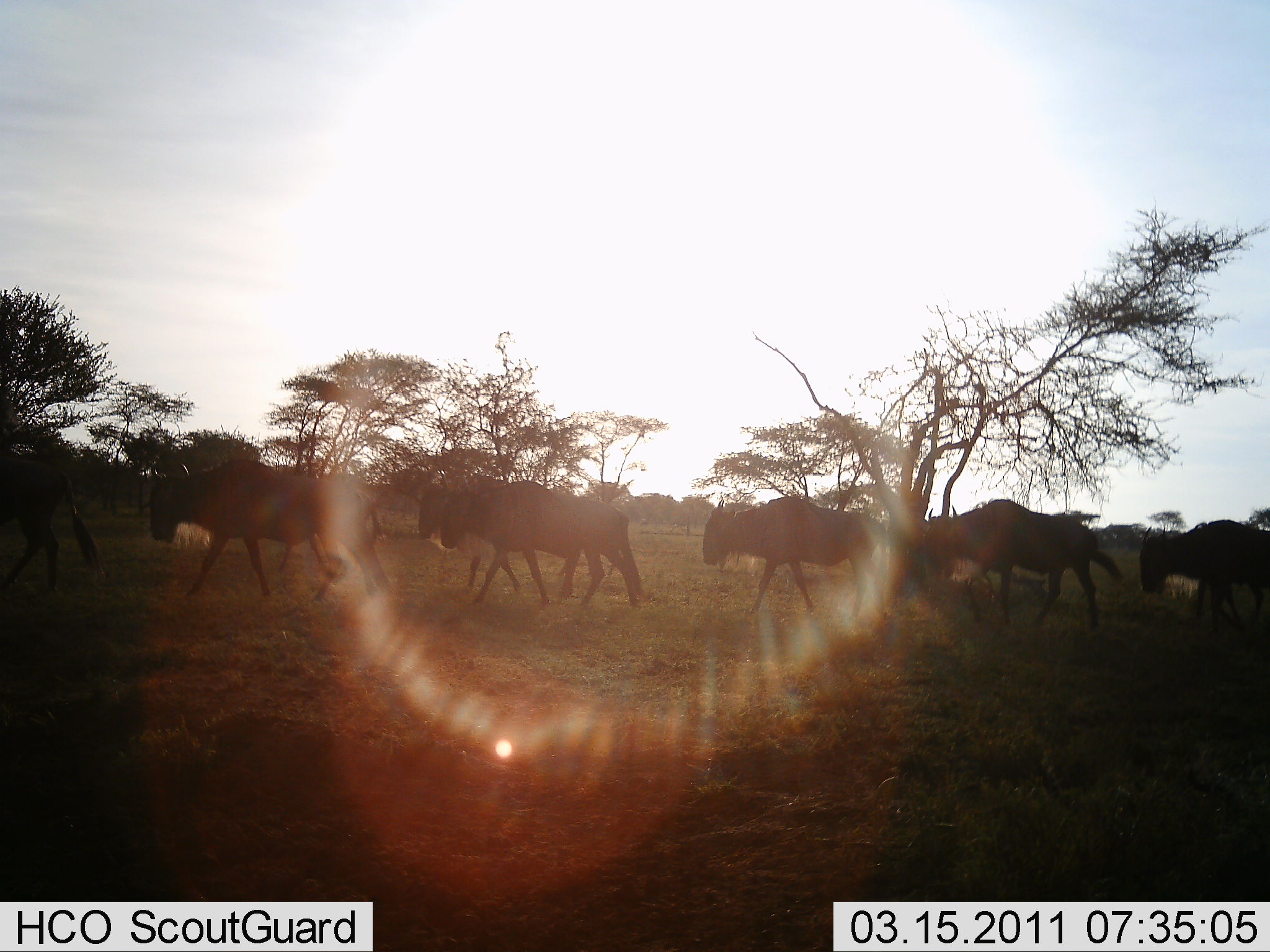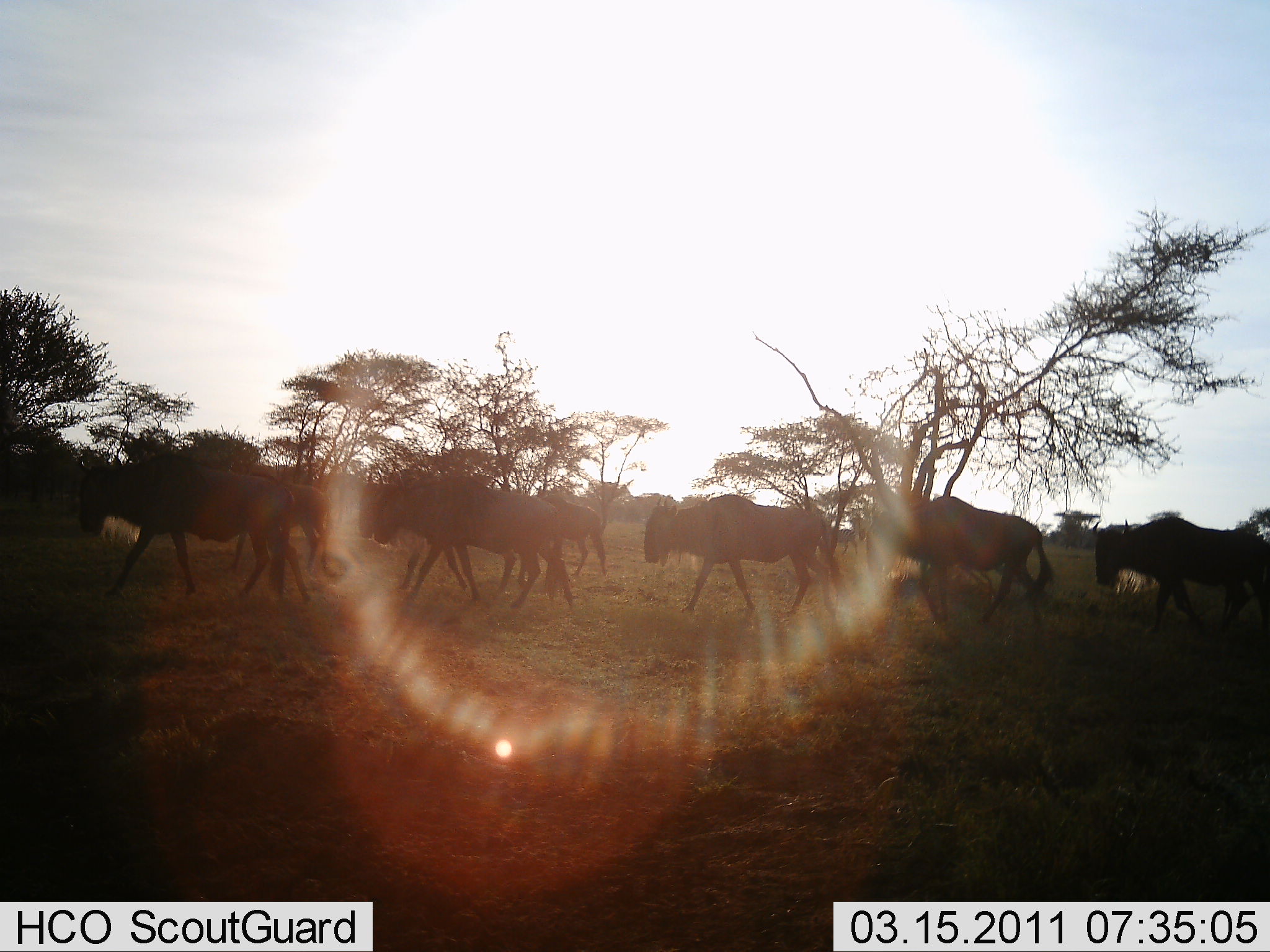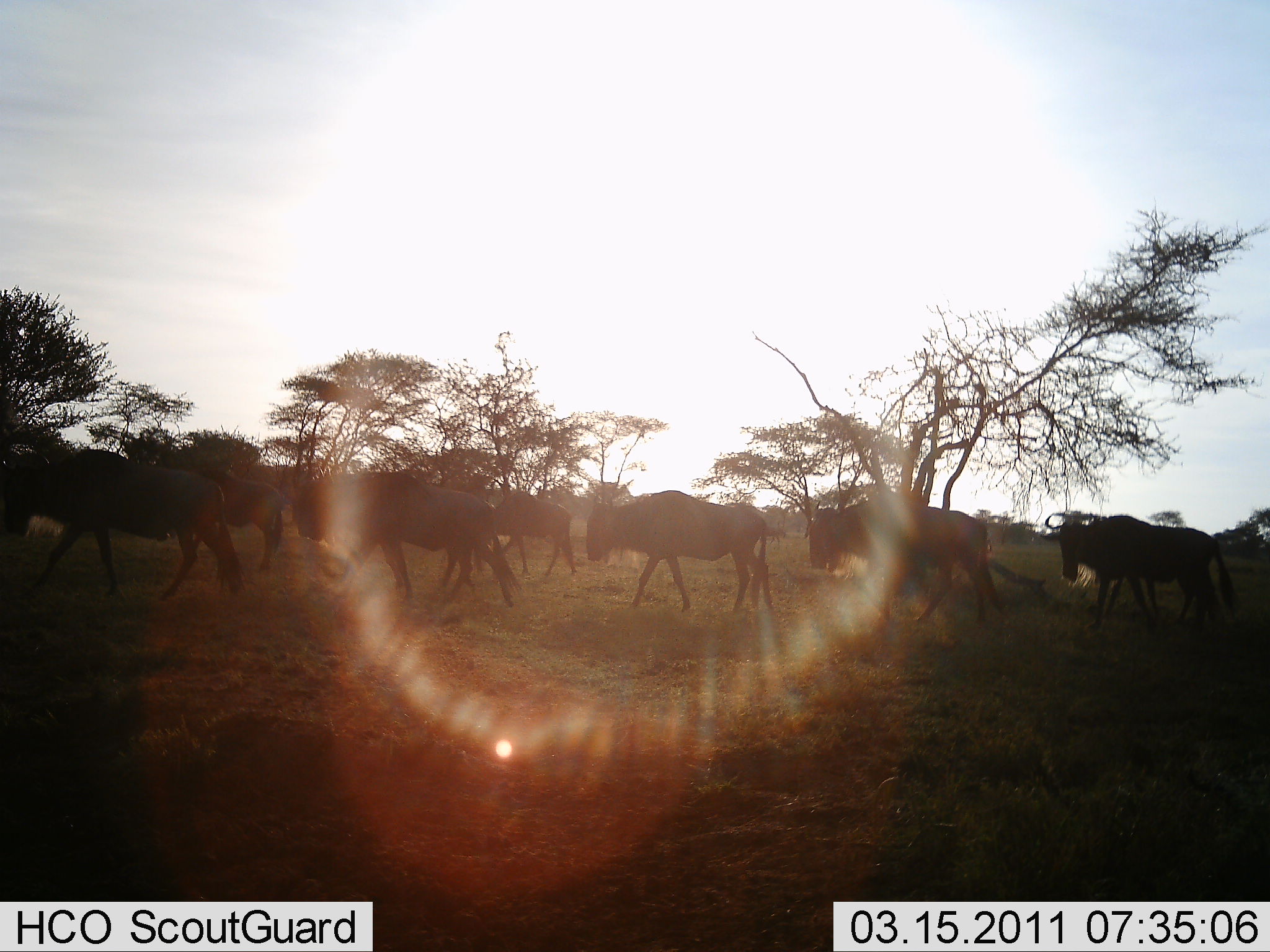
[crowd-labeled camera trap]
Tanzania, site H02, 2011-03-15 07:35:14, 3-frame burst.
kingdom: Animalia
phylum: Chordata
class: Mammalia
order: Artiodactyla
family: Bovidae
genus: Connochaetes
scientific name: Connochaetes taurinus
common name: blue wildebeest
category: wildebeest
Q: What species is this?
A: Wildebeest (blue wildebeest) (Connochaetes taurinus).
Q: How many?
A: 9.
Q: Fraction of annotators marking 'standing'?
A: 0%.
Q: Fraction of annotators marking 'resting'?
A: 0%.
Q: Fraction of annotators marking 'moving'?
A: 100%.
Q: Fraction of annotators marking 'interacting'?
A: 0%.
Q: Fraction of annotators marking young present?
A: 0%.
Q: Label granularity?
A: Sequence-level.